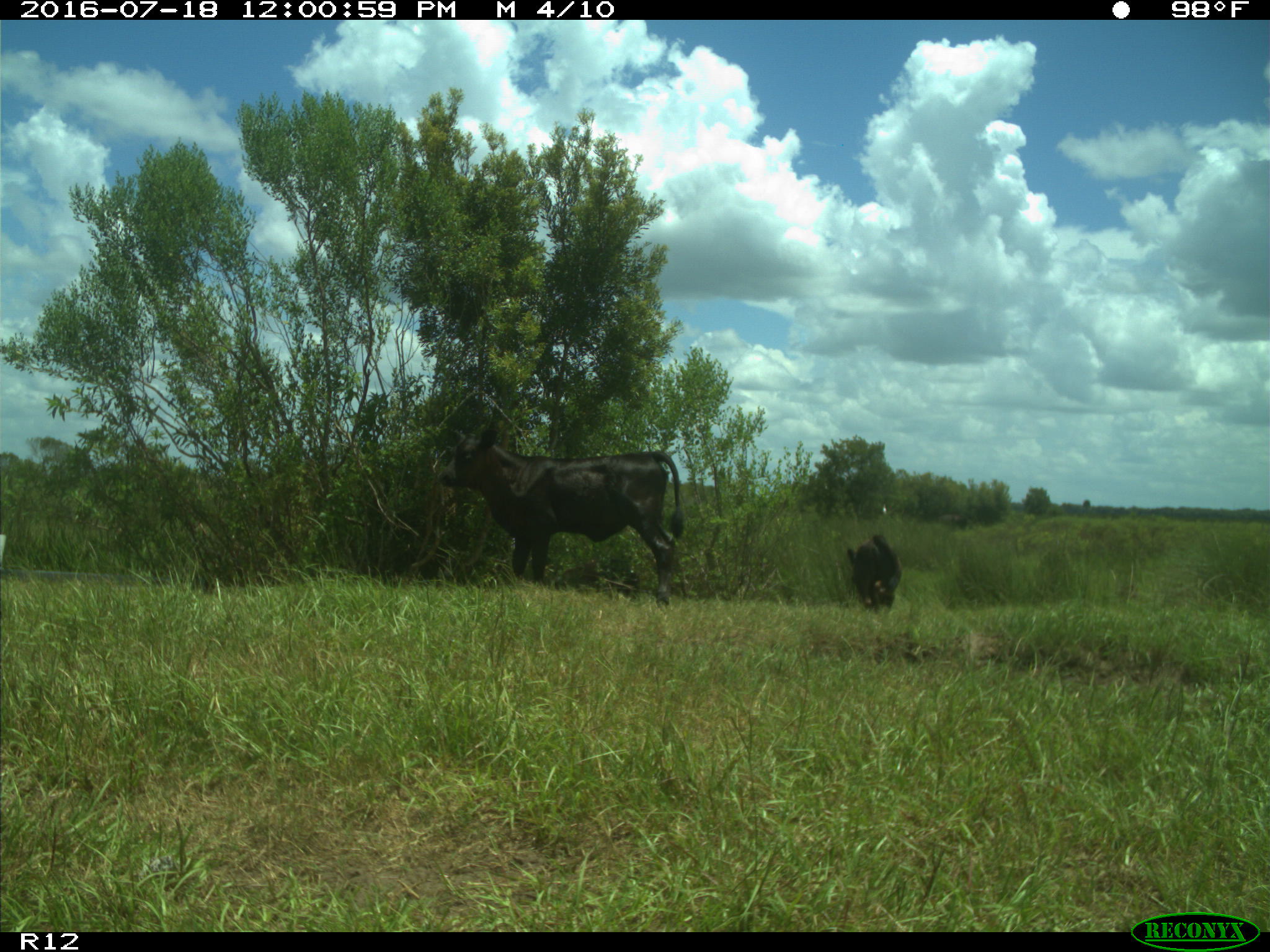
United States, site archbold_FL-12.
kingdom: Animalia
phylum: Chordata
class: Mammalia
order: Artiodactyla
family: Bovidae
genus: Bos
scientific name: Bos taurus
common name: domestic cow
Bos taurus (domestic cow).